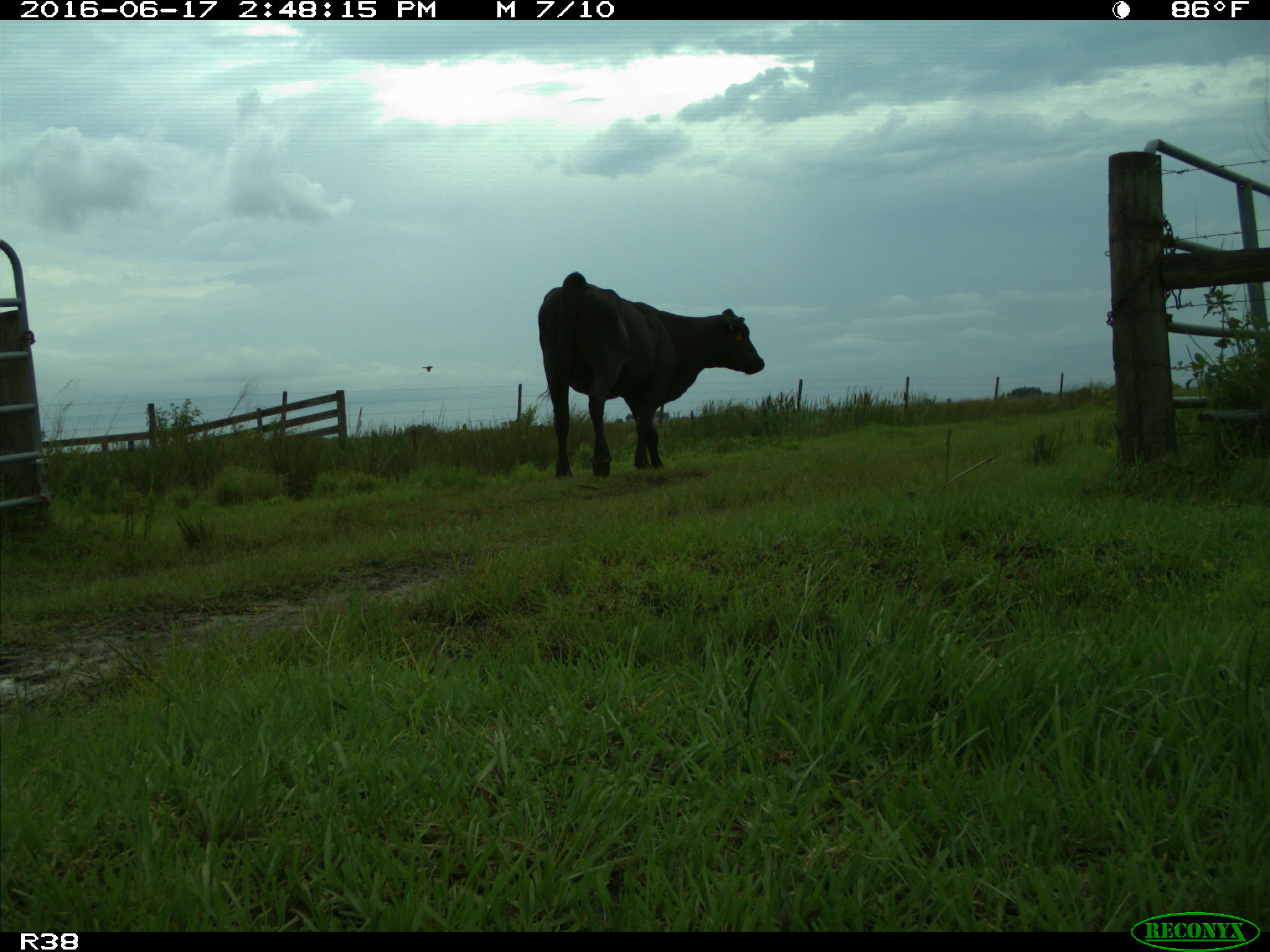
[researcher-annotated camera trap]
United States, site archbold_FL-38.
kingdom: Animalia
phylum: Chordata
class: Mammalia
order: Artiodactyla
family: Bovidae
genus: Bos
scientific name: Bos taurus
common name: domestic cow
Bos taurus (domestic cow).